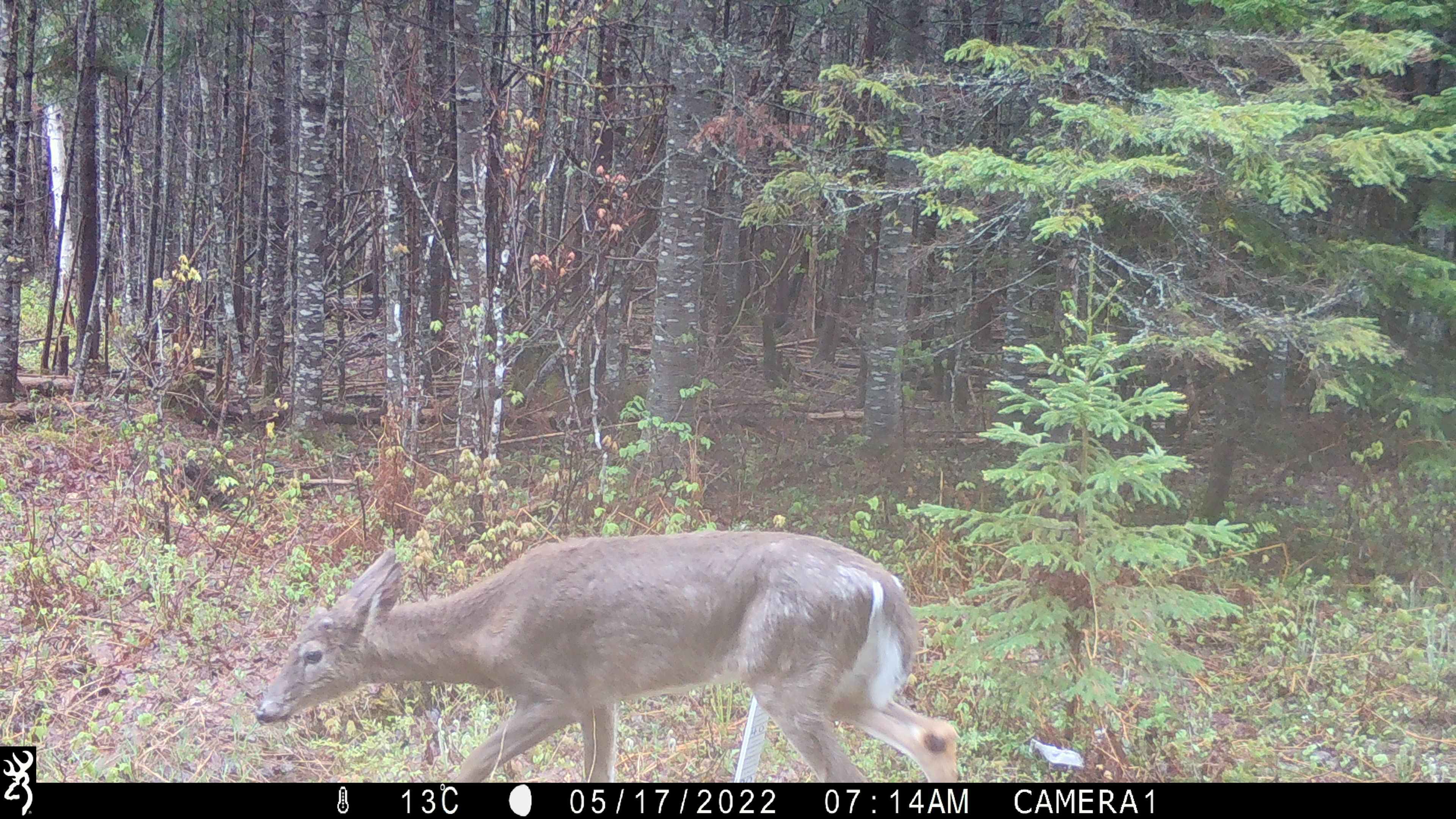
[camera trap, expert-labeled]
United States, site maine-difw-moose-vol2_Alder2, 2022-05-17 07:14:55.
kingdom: Animalia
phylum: Chordata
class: Mammalia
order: Artiodactyla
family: Cervidae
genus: Odocoileus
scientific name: Odocoileus virginianus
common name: white-tailed deer